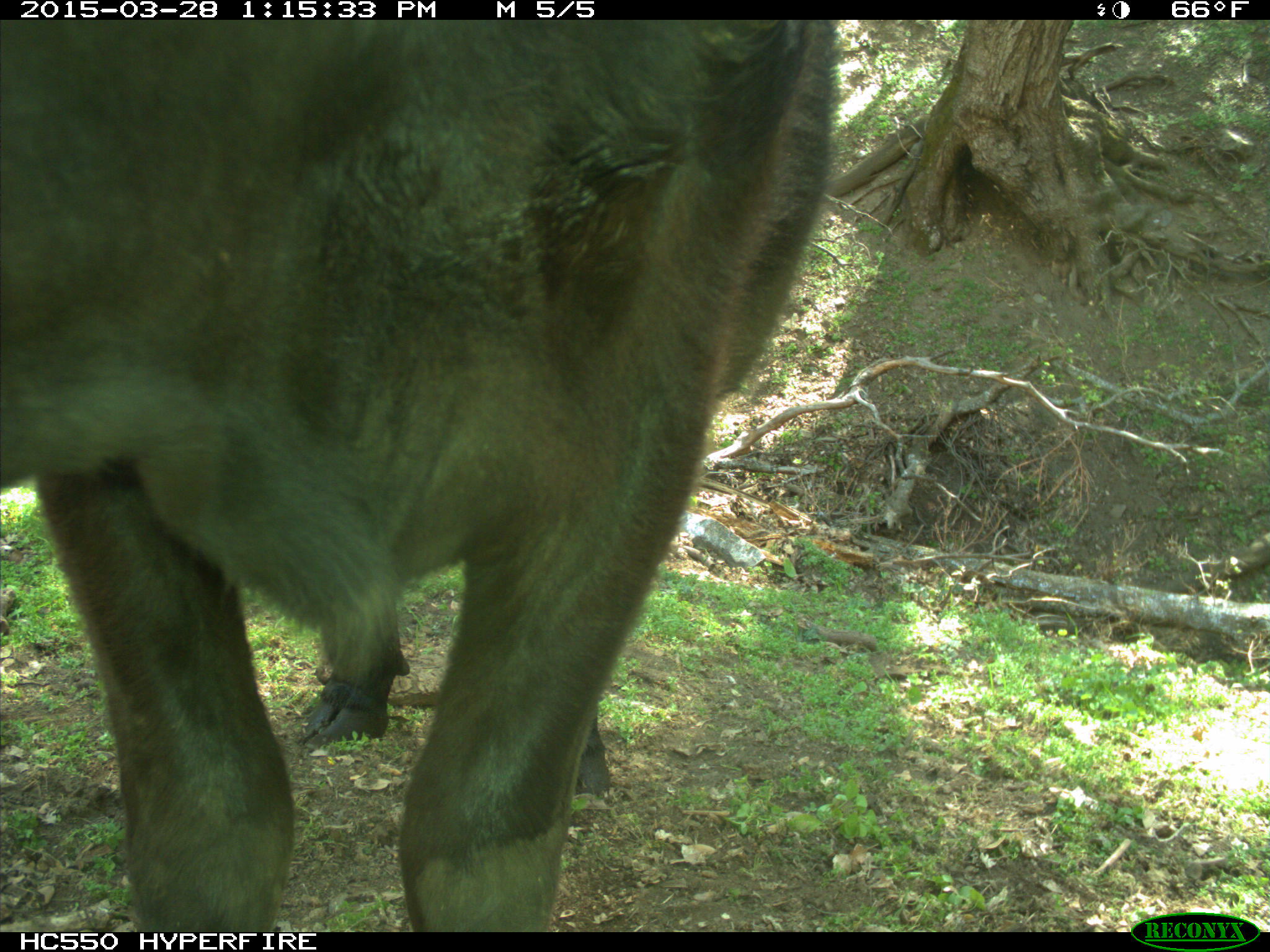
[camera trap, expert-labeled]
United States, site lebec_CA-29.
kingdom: Animalia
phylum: Chordata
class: Mammalia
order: Artiodactyla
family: Bovidae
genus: Bos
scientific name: Bos taurus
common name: domestic cow